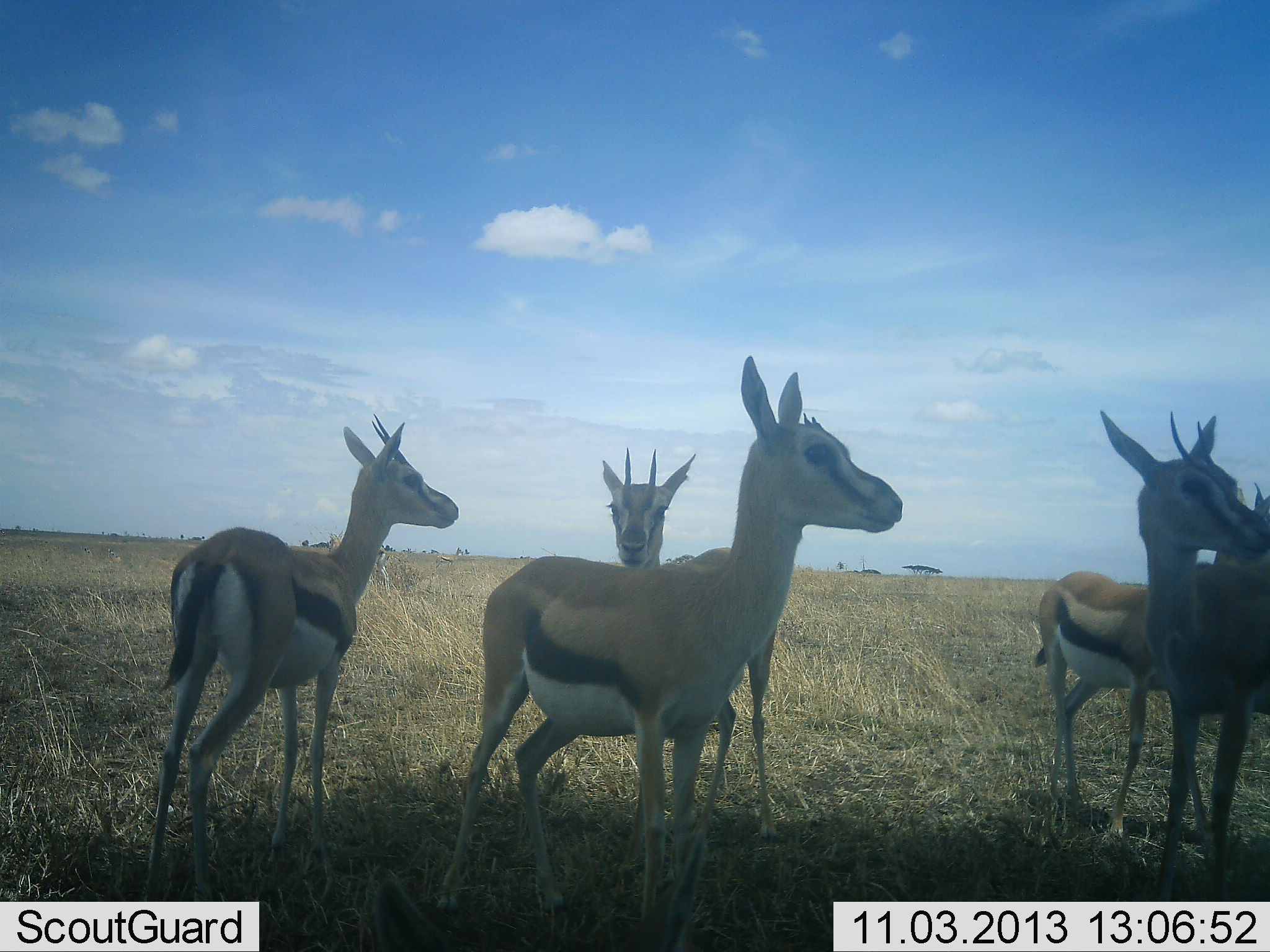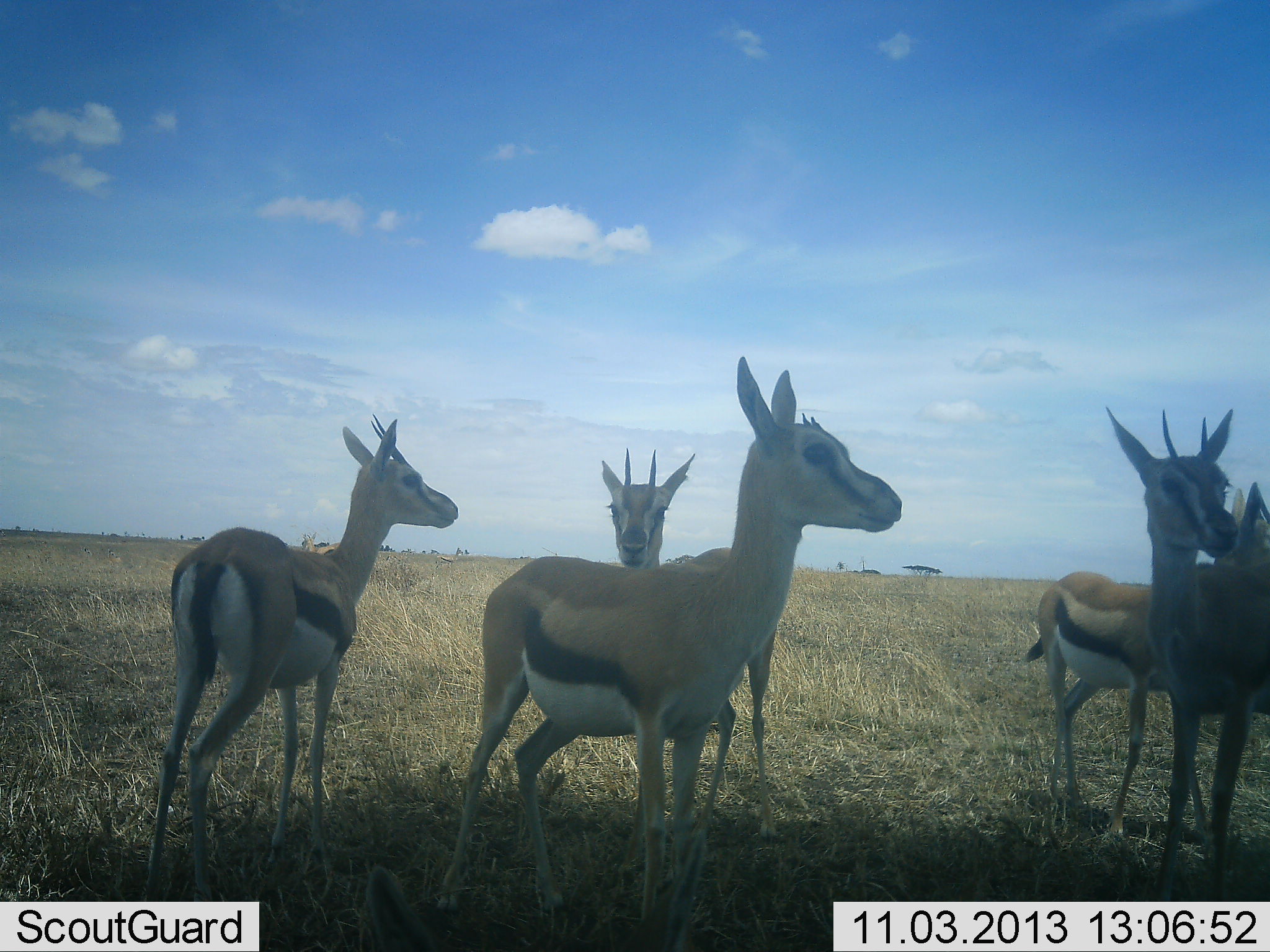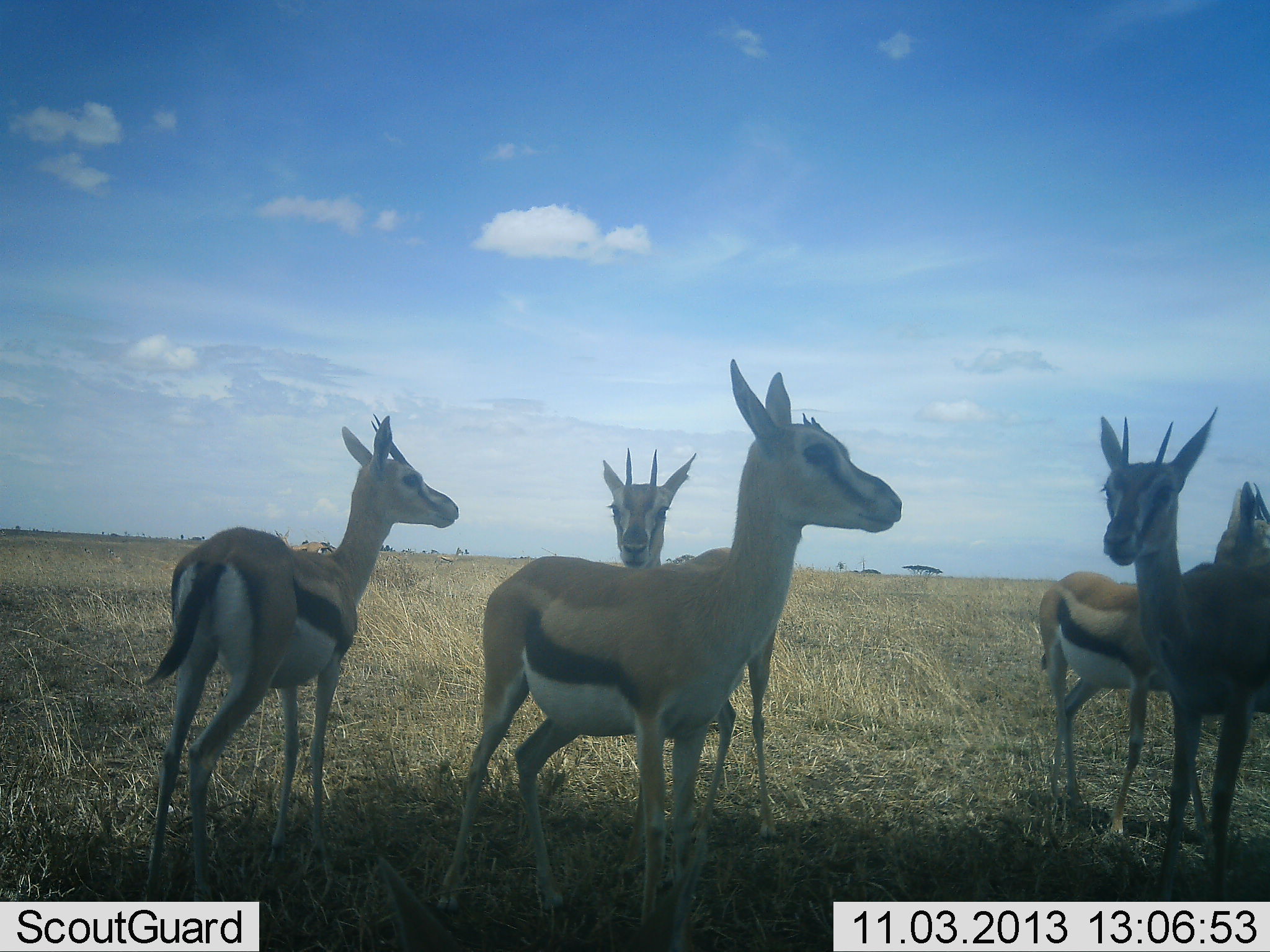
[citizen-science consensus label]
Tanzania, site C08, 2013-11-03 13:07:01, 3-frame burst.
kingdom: Animalia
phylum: Chordata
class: Mammalia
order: Artiodactyla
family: Bovidae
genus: Eudorcas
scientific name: Eudorcas thomsonii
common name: thomson's gazelle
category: gazellethomsons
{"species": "gazellethomsons (thomson's gazelle) (Eudorcas thomsonii)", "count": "5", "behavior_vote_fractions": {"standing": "93%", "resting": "7%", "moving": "17%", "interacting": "9%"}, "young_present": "4%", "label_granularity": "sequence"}